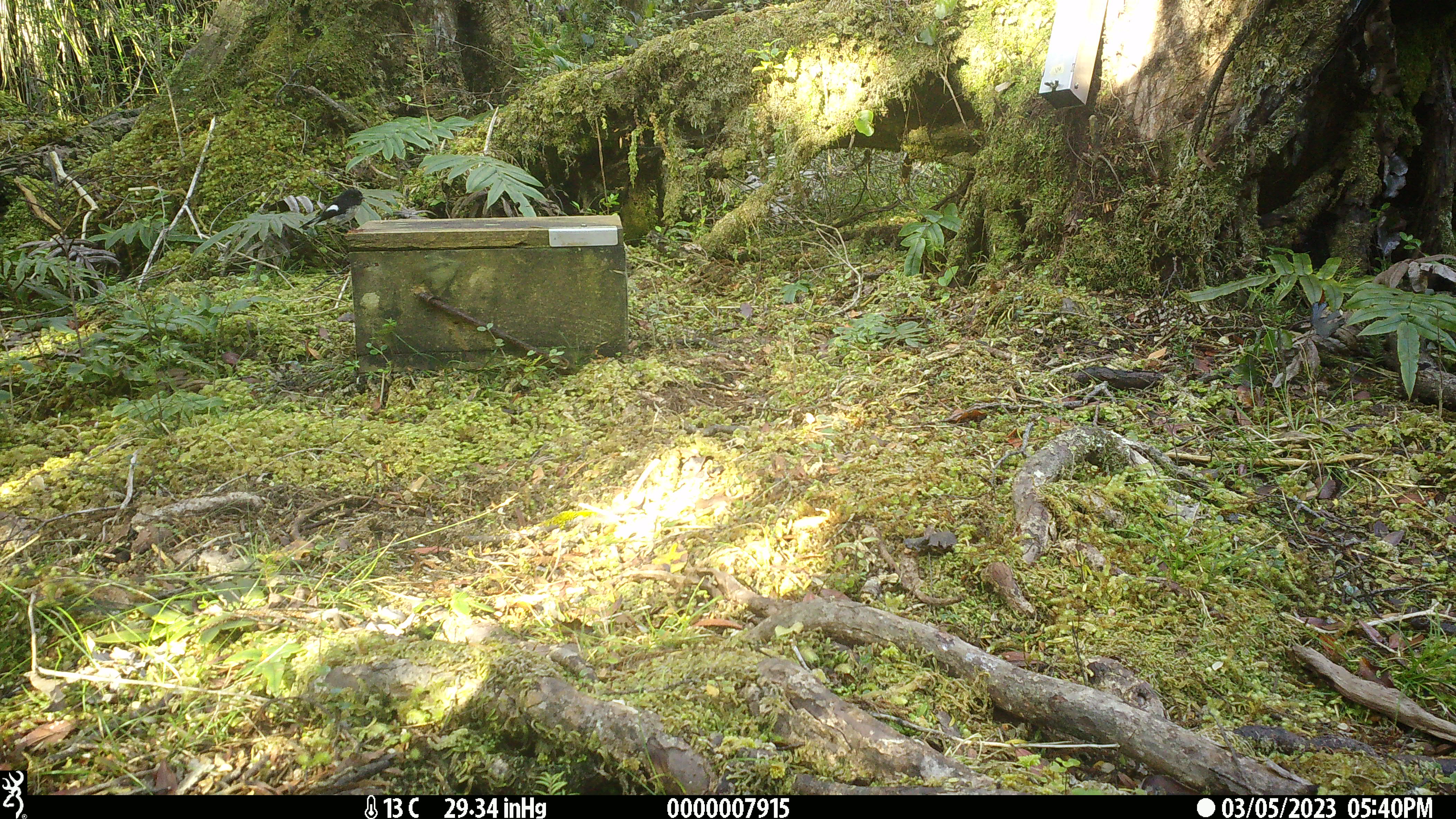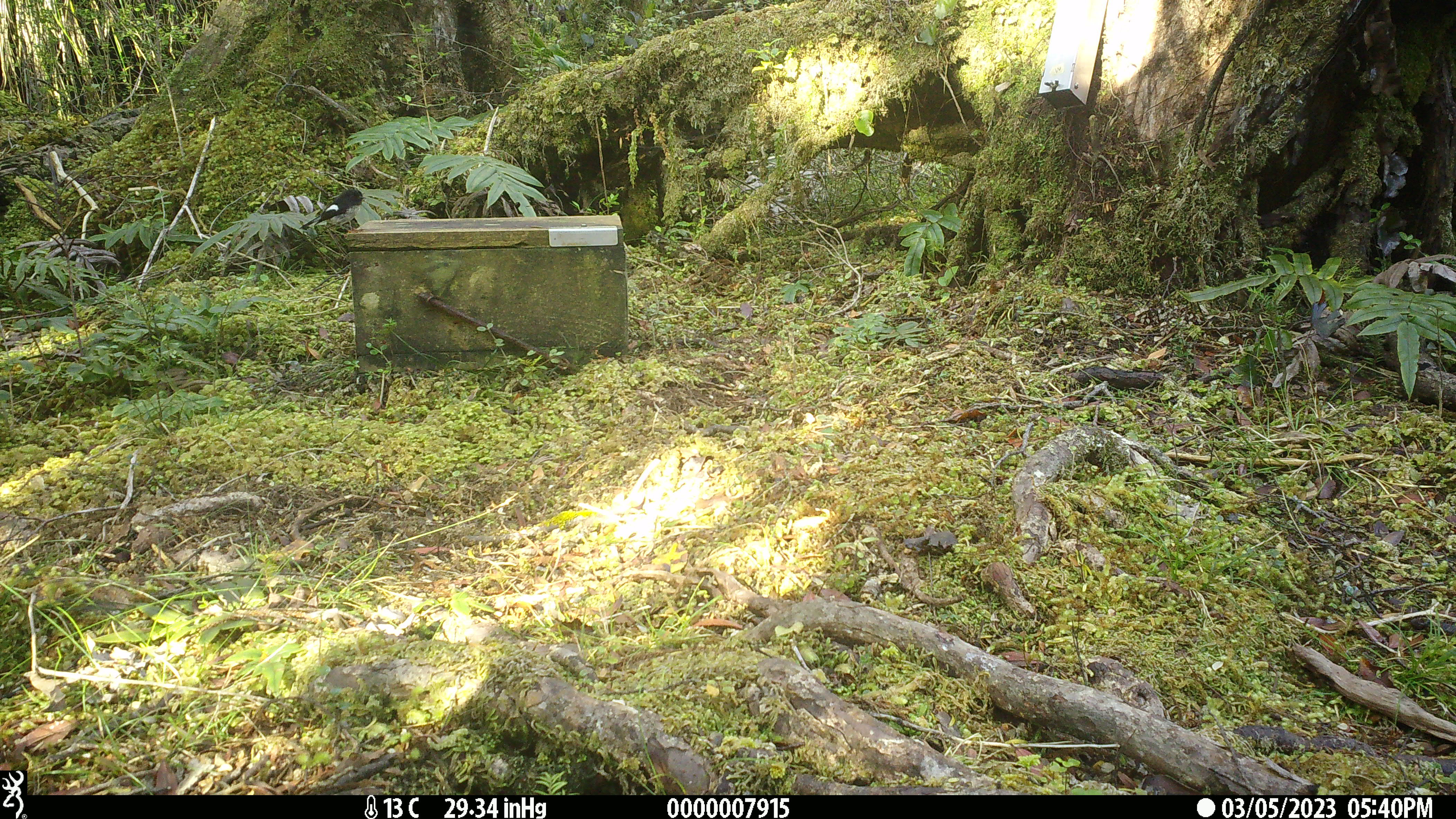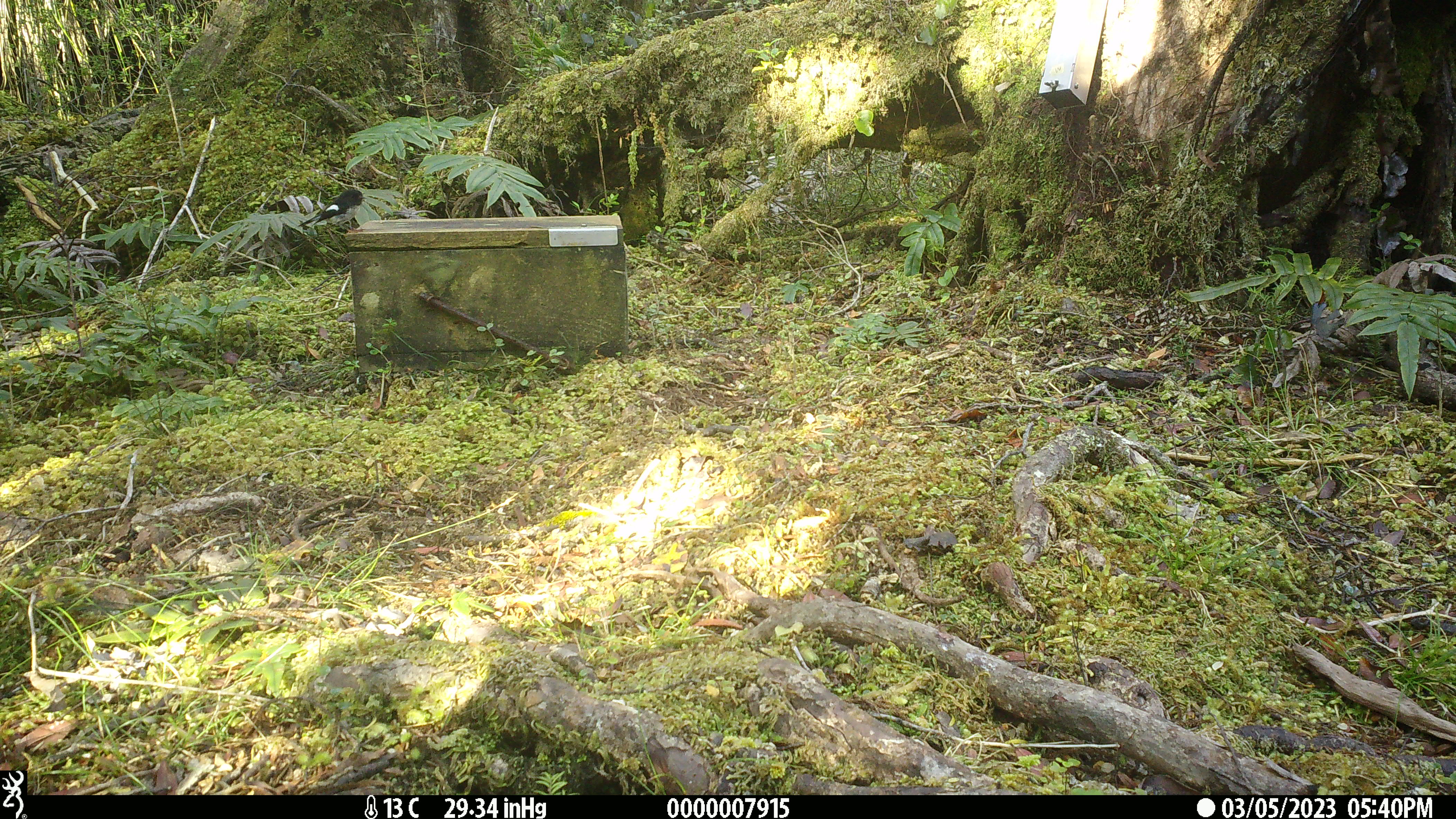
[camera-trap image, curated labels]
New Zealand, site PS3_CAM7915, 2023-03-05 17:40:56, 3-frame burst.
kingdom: Animalia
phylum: Chordata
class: Aves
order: Passeriformes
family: Petroicidae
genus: Petroica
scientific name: Petroica macrocephala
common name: tomtit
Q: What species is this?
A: Tomtit (Petroica macrocephala).